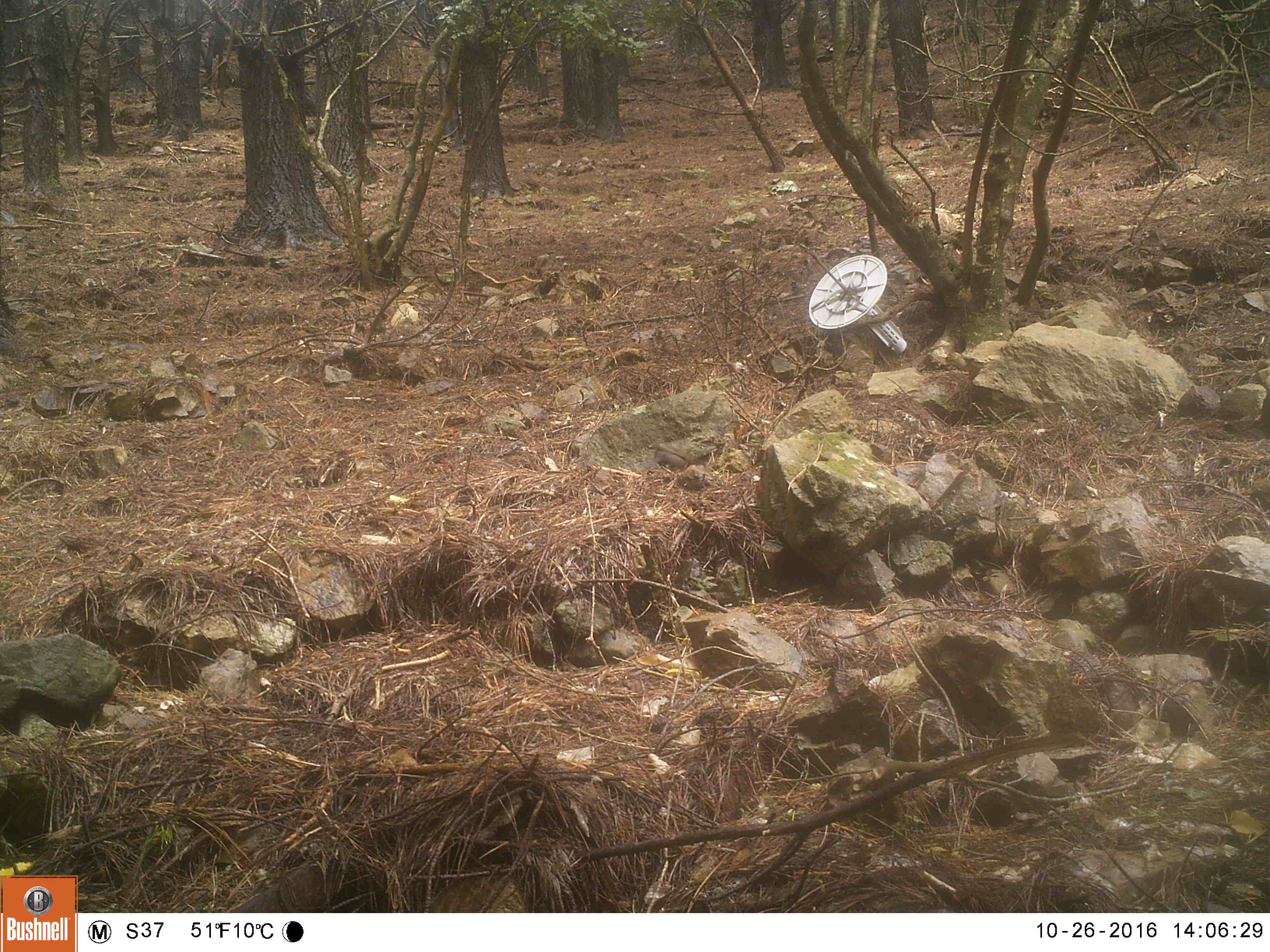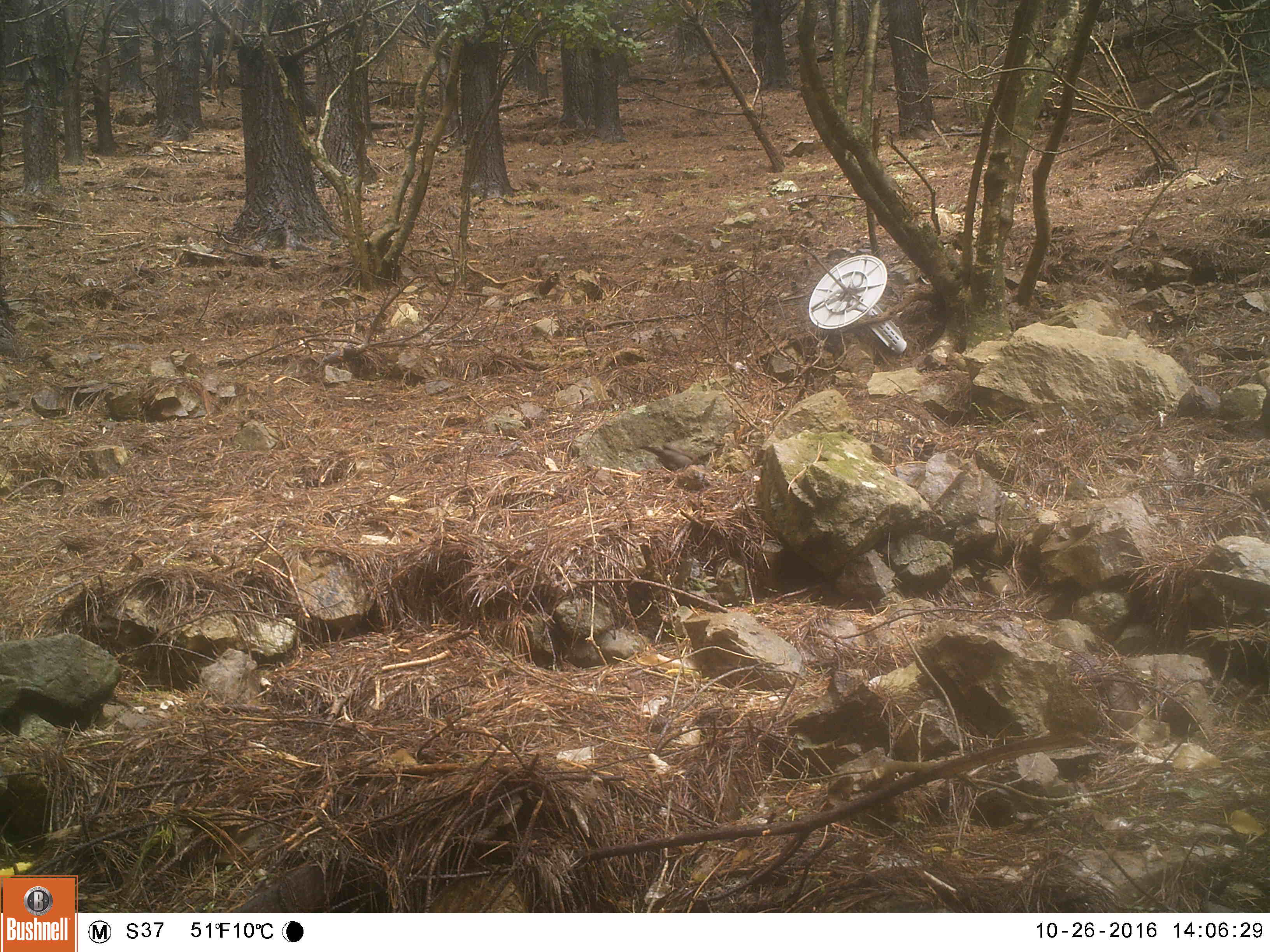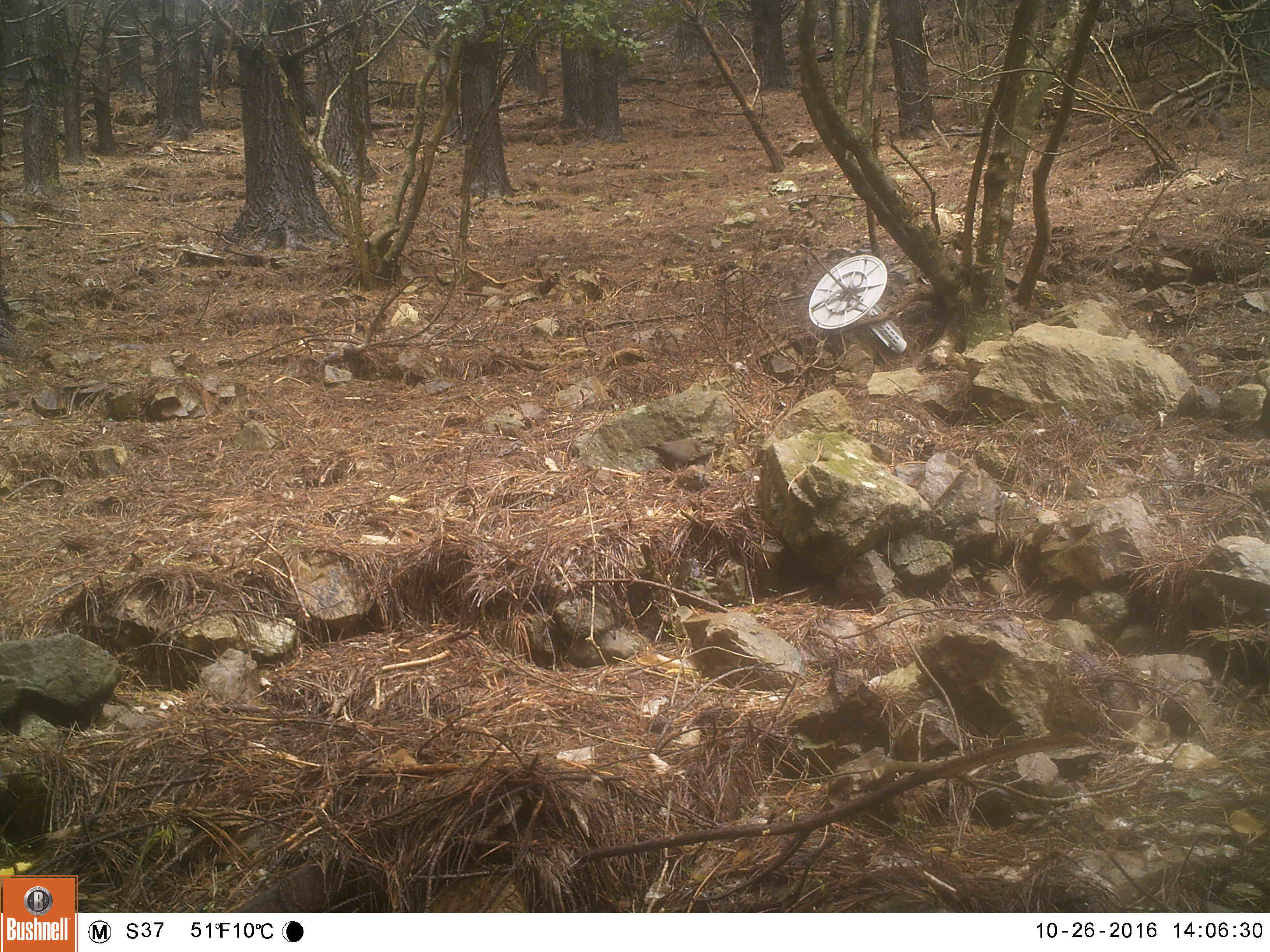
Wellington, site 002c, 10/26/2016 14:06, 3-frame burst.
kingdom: Animalia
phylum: Chordata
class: Aves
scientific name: Aves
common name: bird